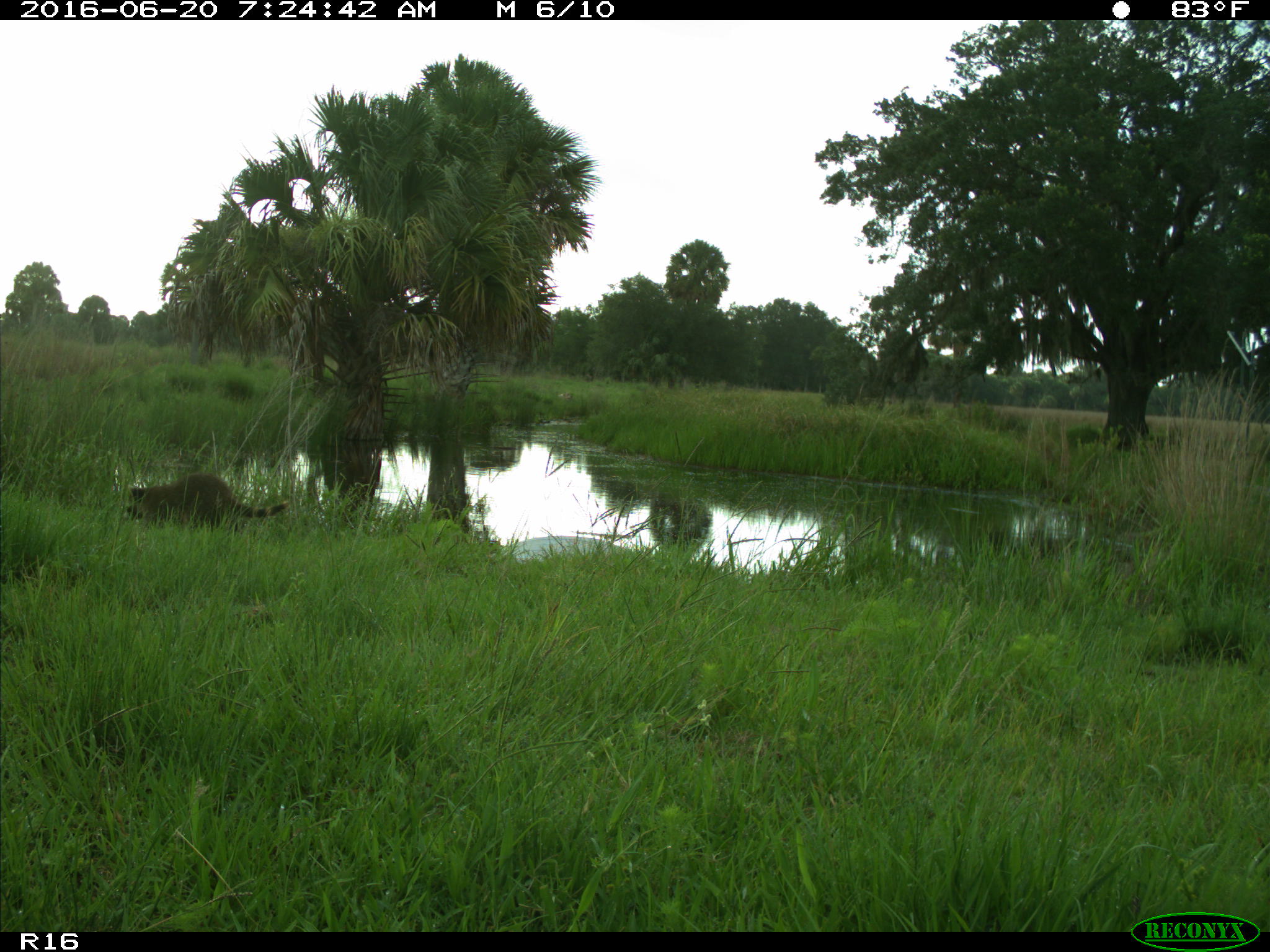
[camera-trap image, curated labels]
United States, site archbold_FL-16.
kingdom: Animalia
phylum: Chordata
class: Mammalia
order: Carnivora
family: Procyonidae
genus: Procyon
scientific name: Procyon lotor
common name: common raccoon